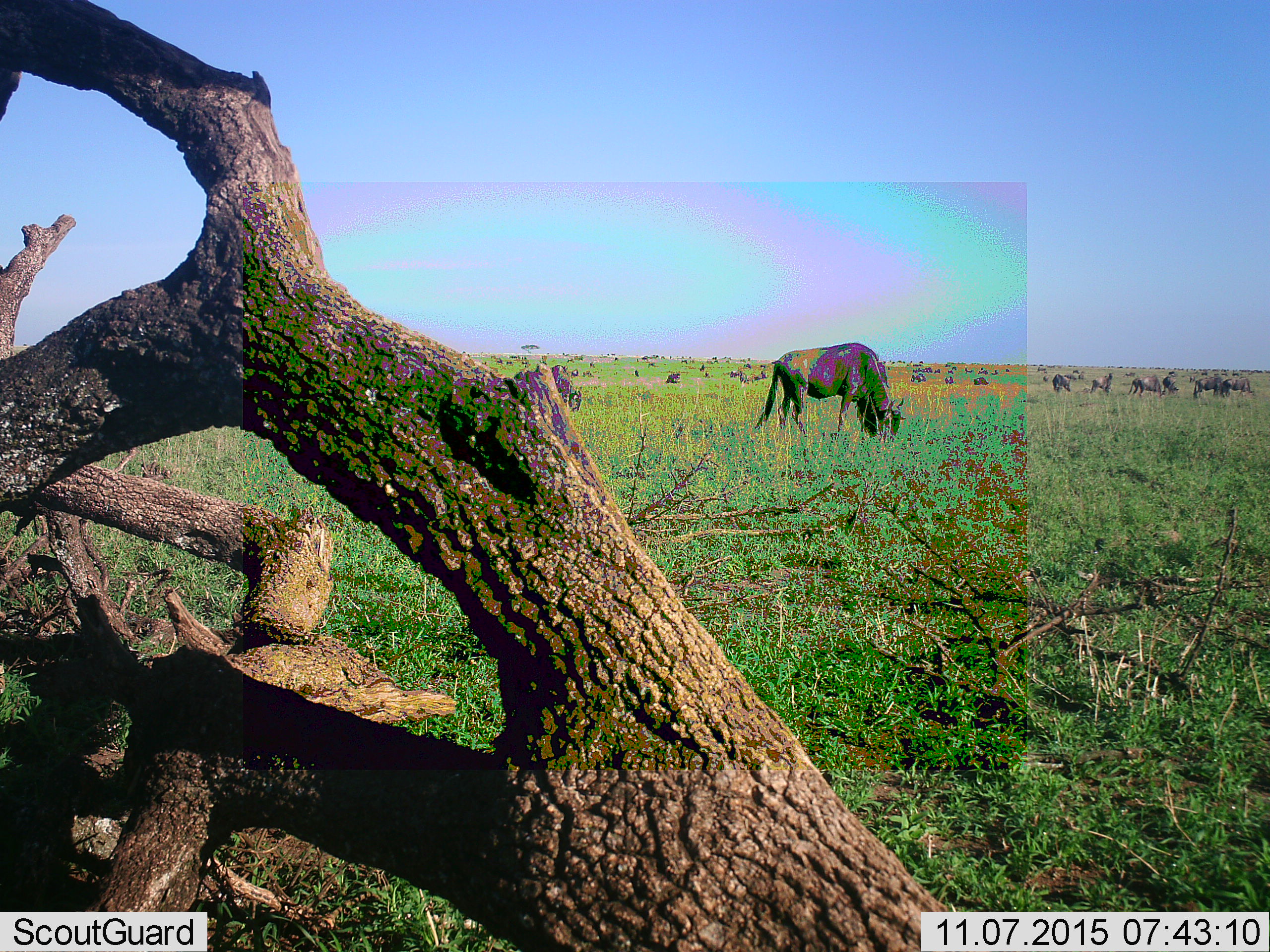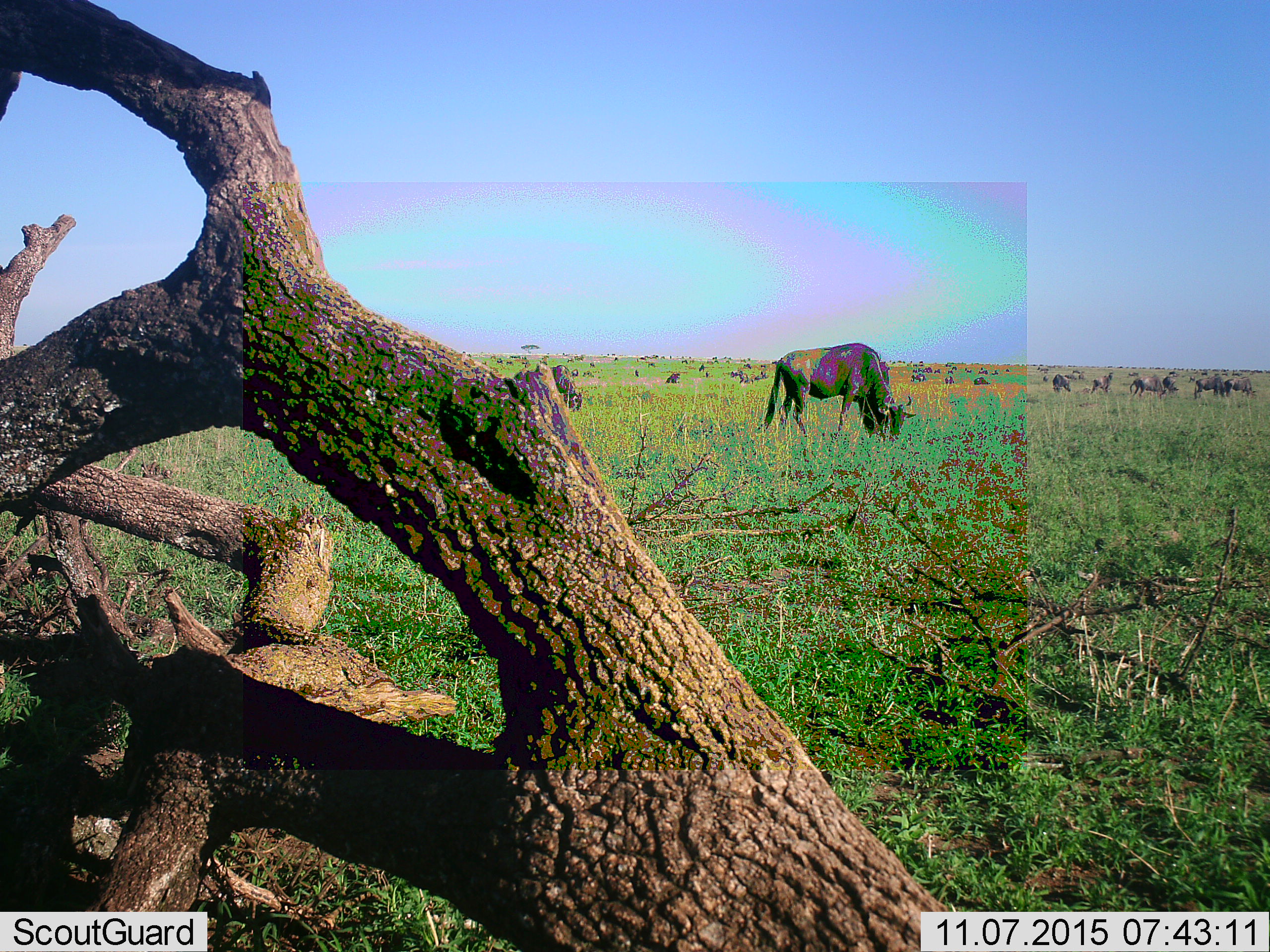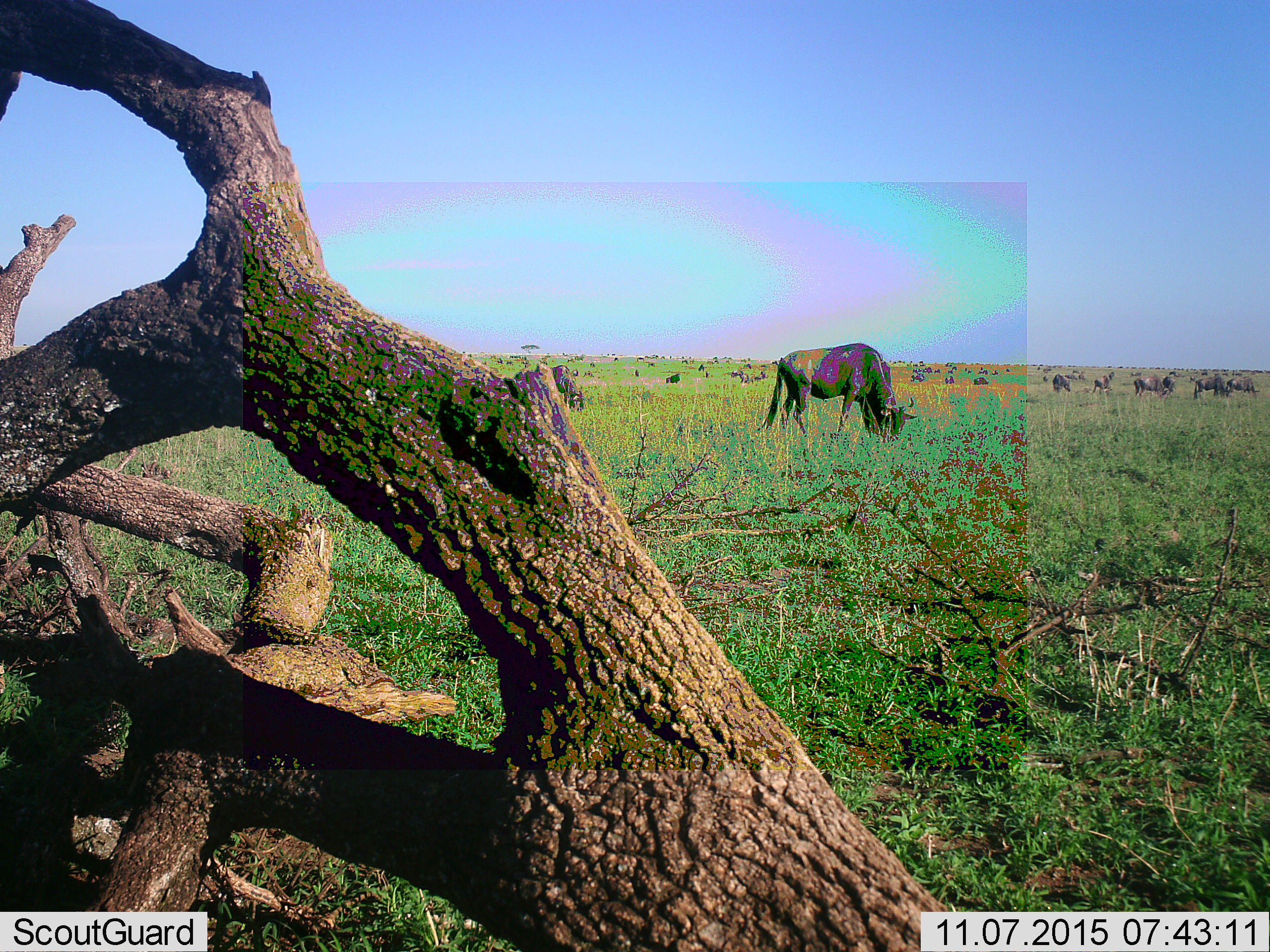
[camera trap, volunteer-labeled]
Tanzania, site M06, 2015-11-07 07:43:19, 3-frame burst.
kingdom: Animalia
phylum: Chordata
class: Mammalia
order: Artiodactyla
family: Bovidae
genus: Connochaetes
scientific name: Connochaetes taurinus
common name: blue wildebeest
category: wildebeest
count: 51+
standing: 33%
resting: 0%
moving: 33%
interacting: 0%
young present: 0%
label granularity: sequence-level